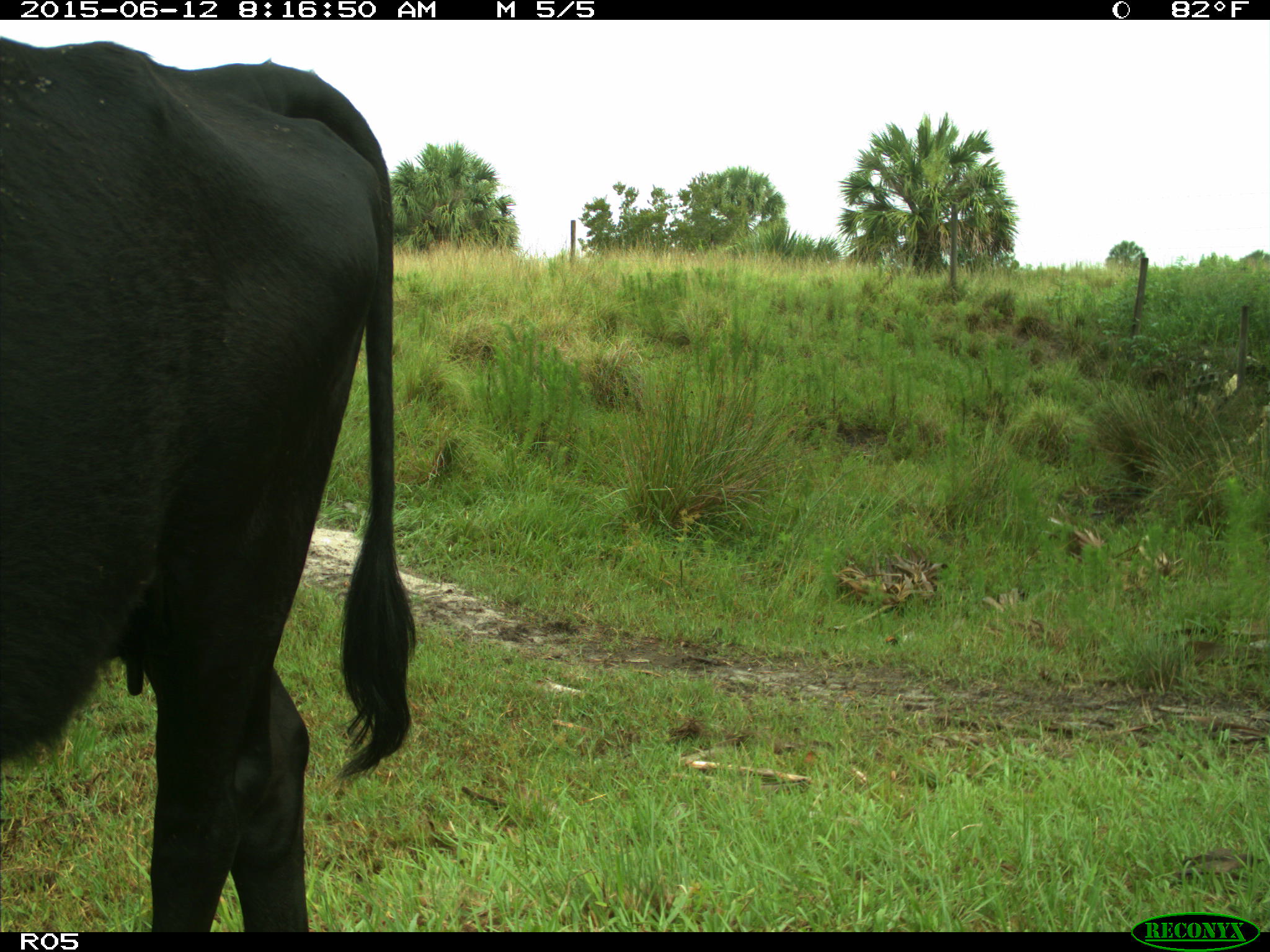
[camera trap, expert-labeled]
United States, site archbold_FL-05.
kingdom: Animalia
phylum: Chordata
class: Mammalia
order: Artiodactyla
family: Bovidae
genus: Bos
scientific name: Bos taurus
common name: domestic cow